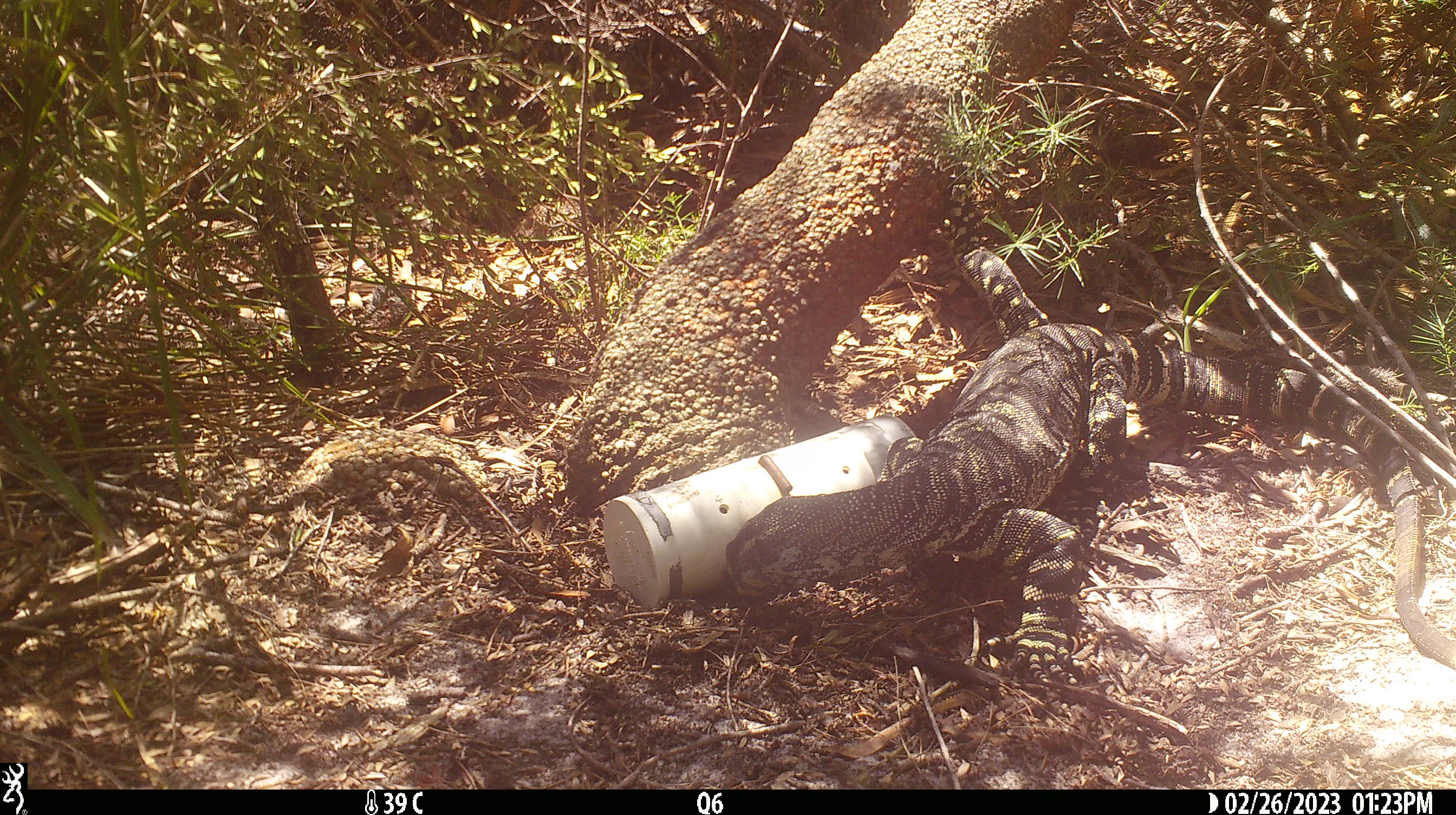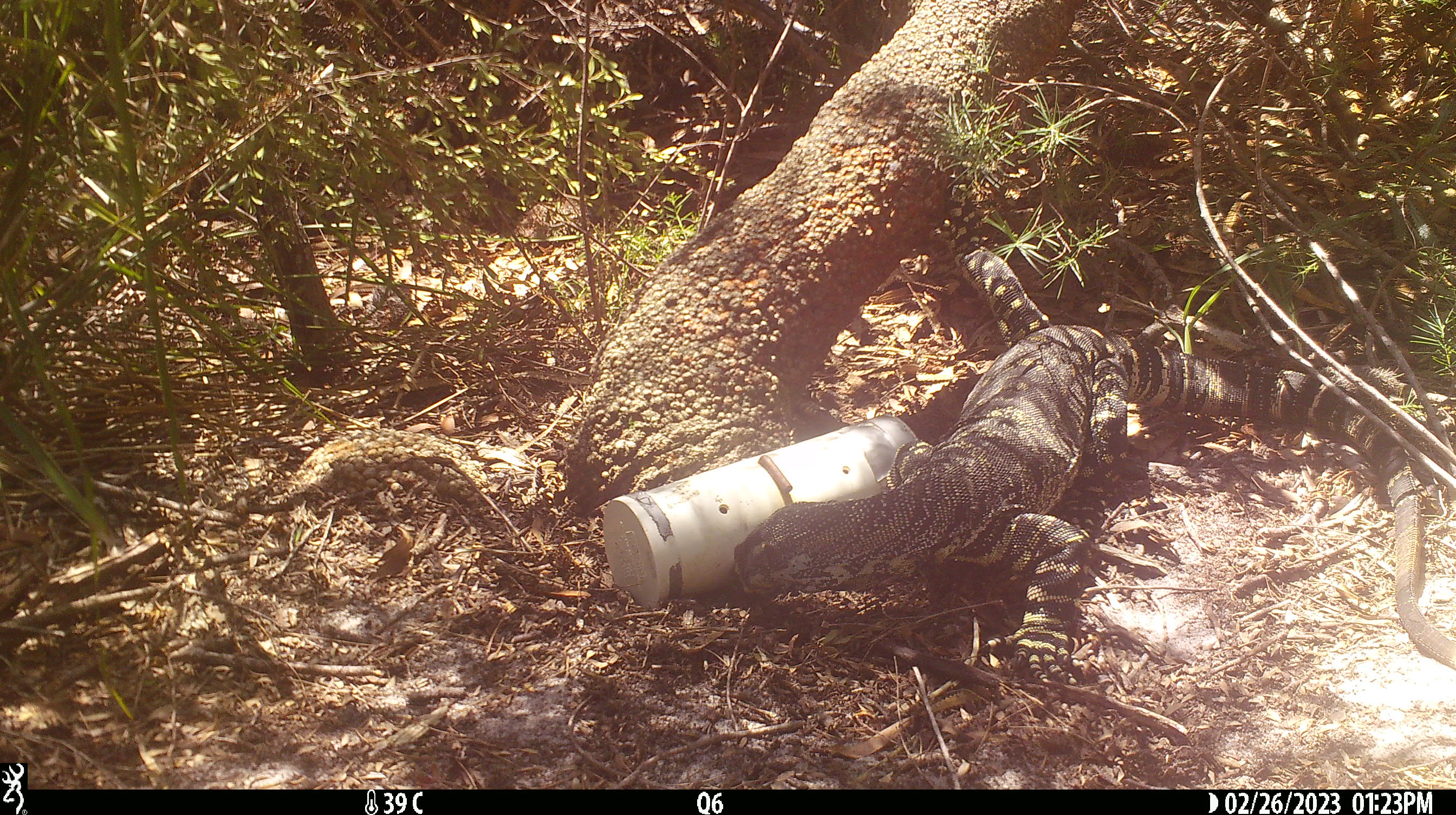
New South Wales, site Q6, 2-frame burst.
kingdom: Animalia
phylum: Chordata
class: Reptilia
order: Squamata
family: Varanidae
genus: Varanus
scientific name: Varanus varius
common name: lace monitor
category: goanna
Goanna (lace monitor) (Varanus varius).